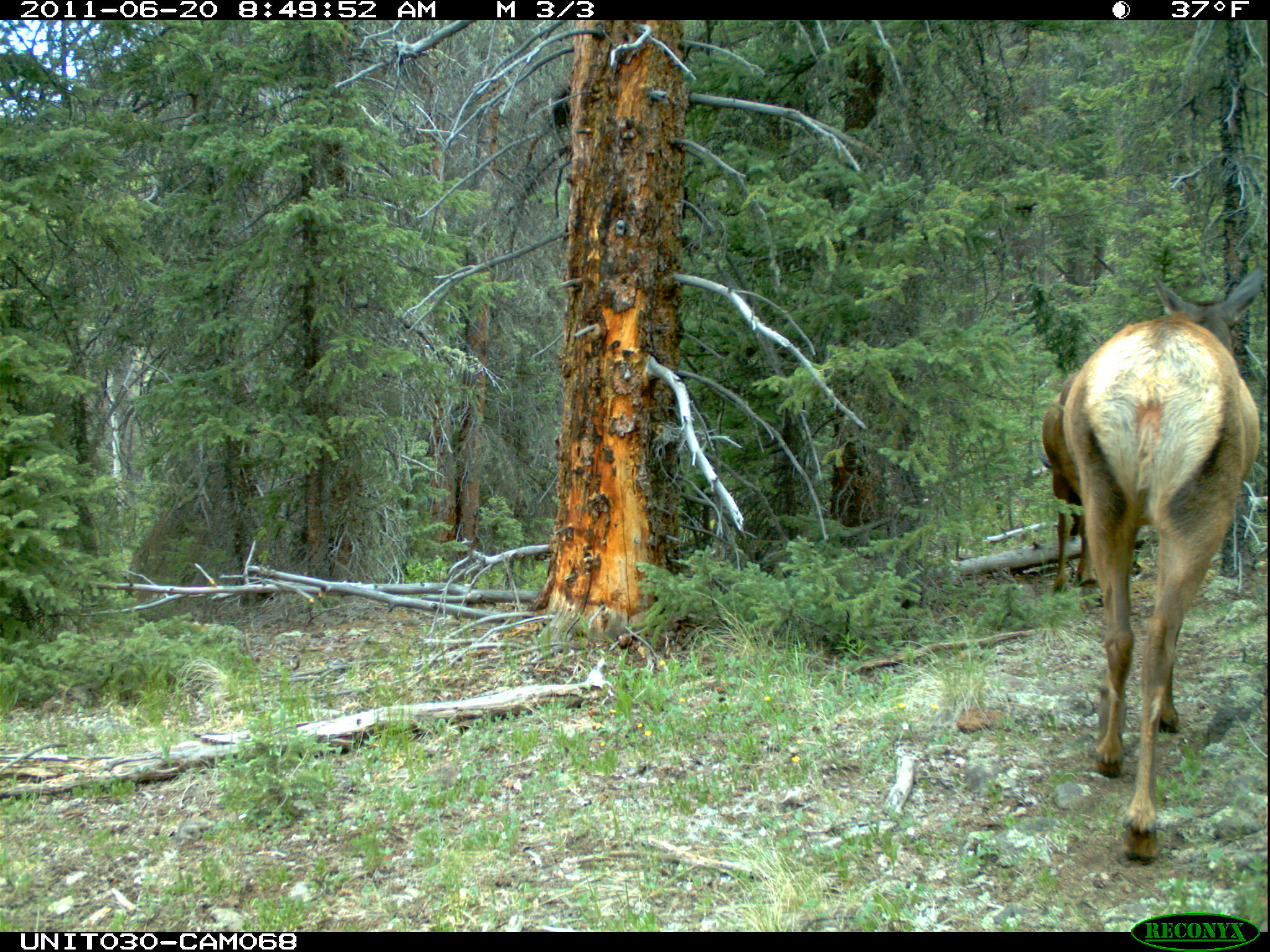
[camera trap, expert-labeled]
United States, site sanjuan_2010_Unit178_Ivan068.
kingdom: Animalia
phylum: Chordata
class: Mammalia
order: Artiodactyla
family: Cervidae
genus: Cervus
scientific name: Cervus elaphus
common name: red deer